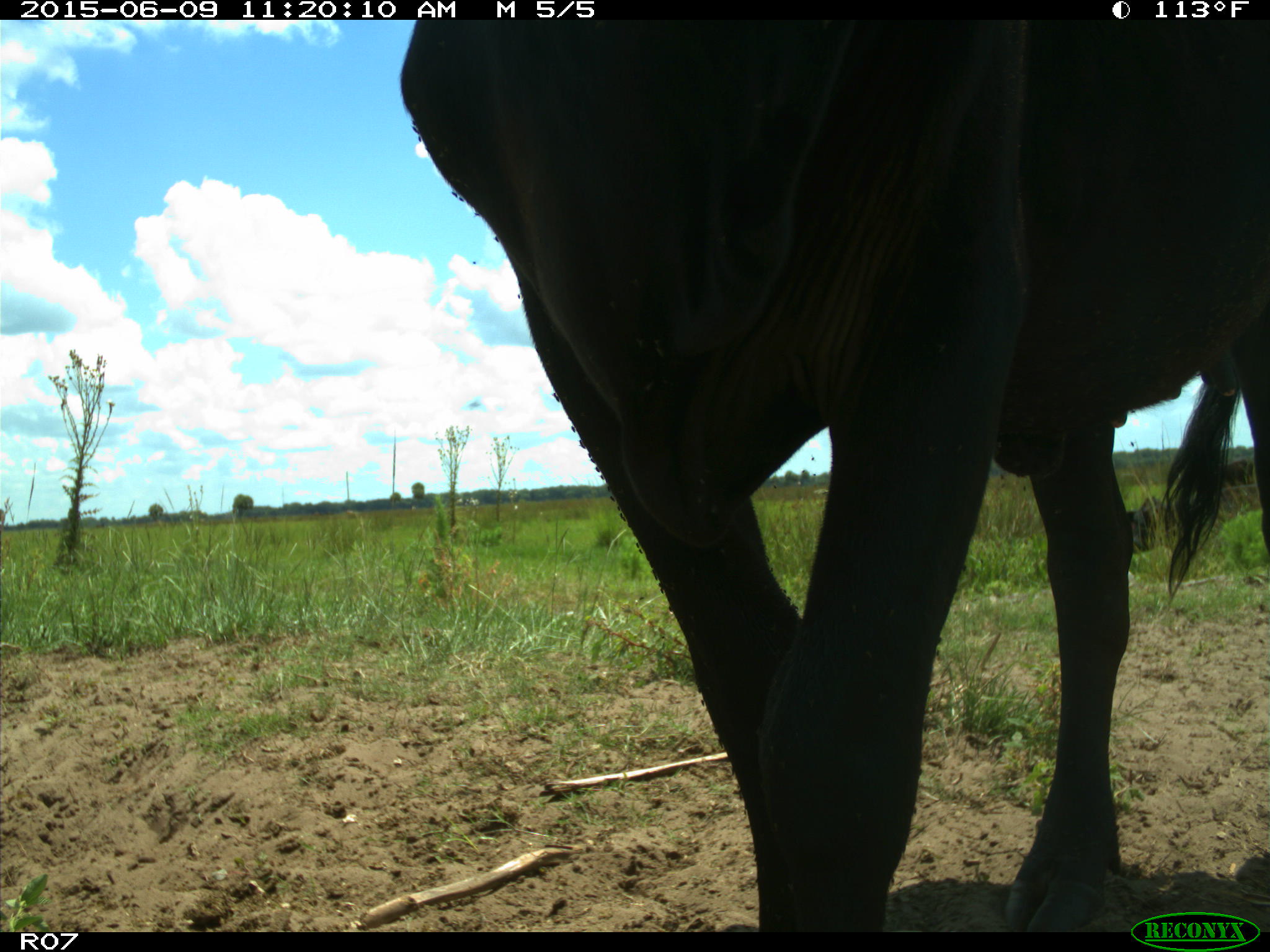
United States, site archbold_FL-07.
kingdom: Animalia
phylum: Chordata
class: Mammalia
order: Artiodactyla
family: Bovidae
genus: Bos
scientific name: Bos taurus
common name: domestic cow